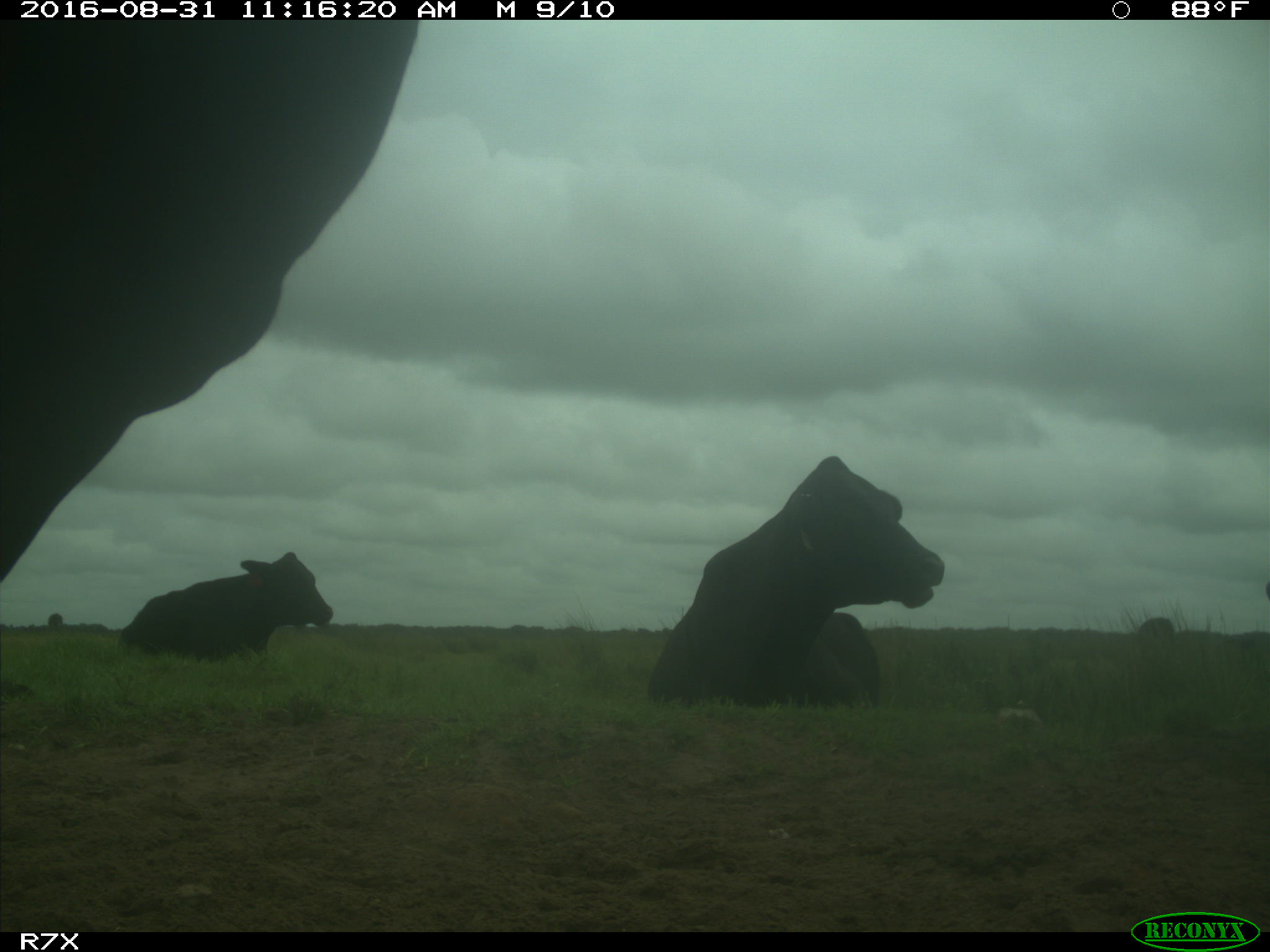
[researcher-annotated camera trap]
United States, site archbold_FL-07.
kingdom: Animalia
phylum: Chordata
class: Mammalia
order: Artiodactyla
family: Bovidae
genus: Bos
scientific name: Bos taurus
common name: domestic cow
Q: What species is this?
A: Bos taurus (domestic cow).